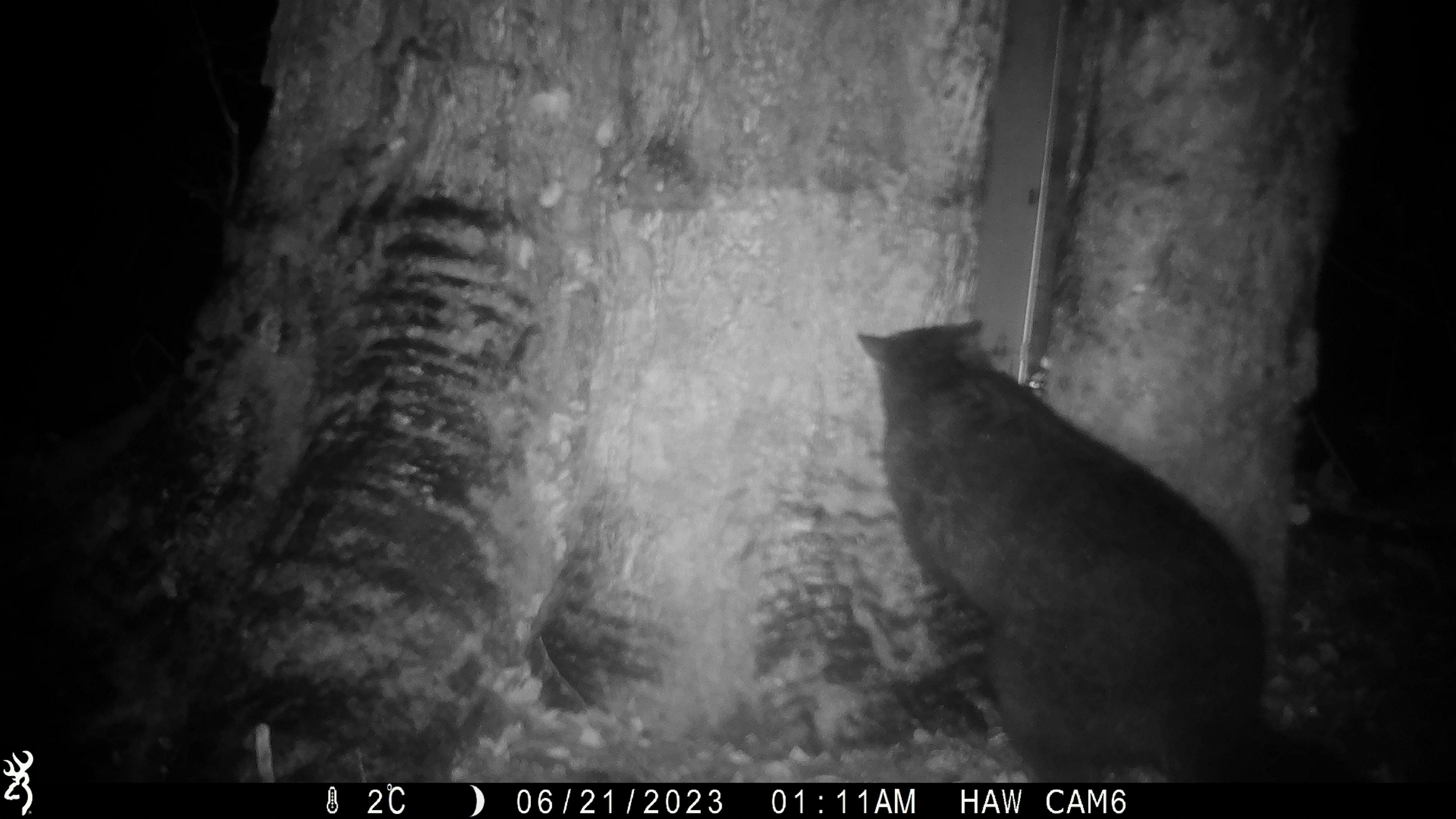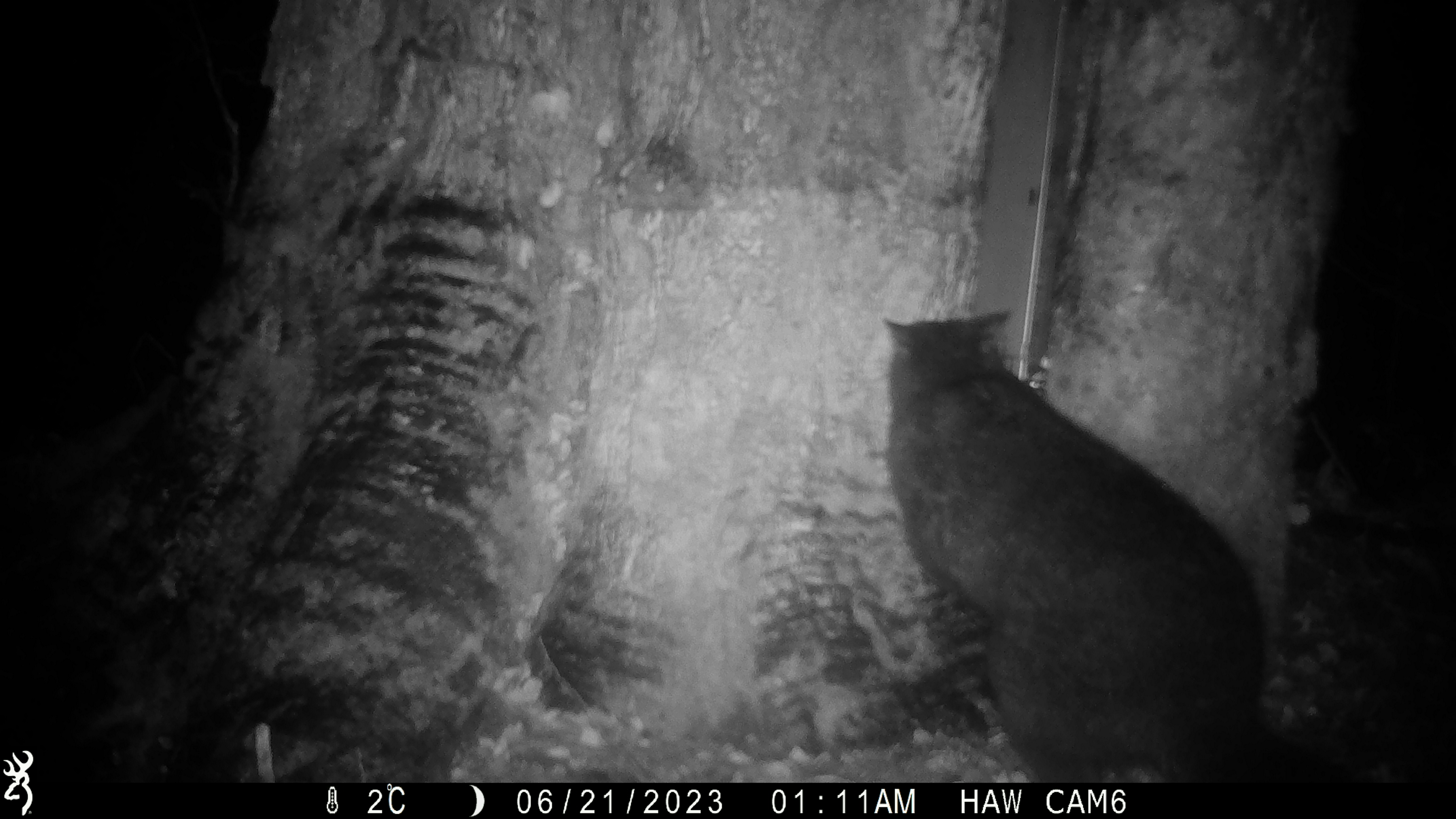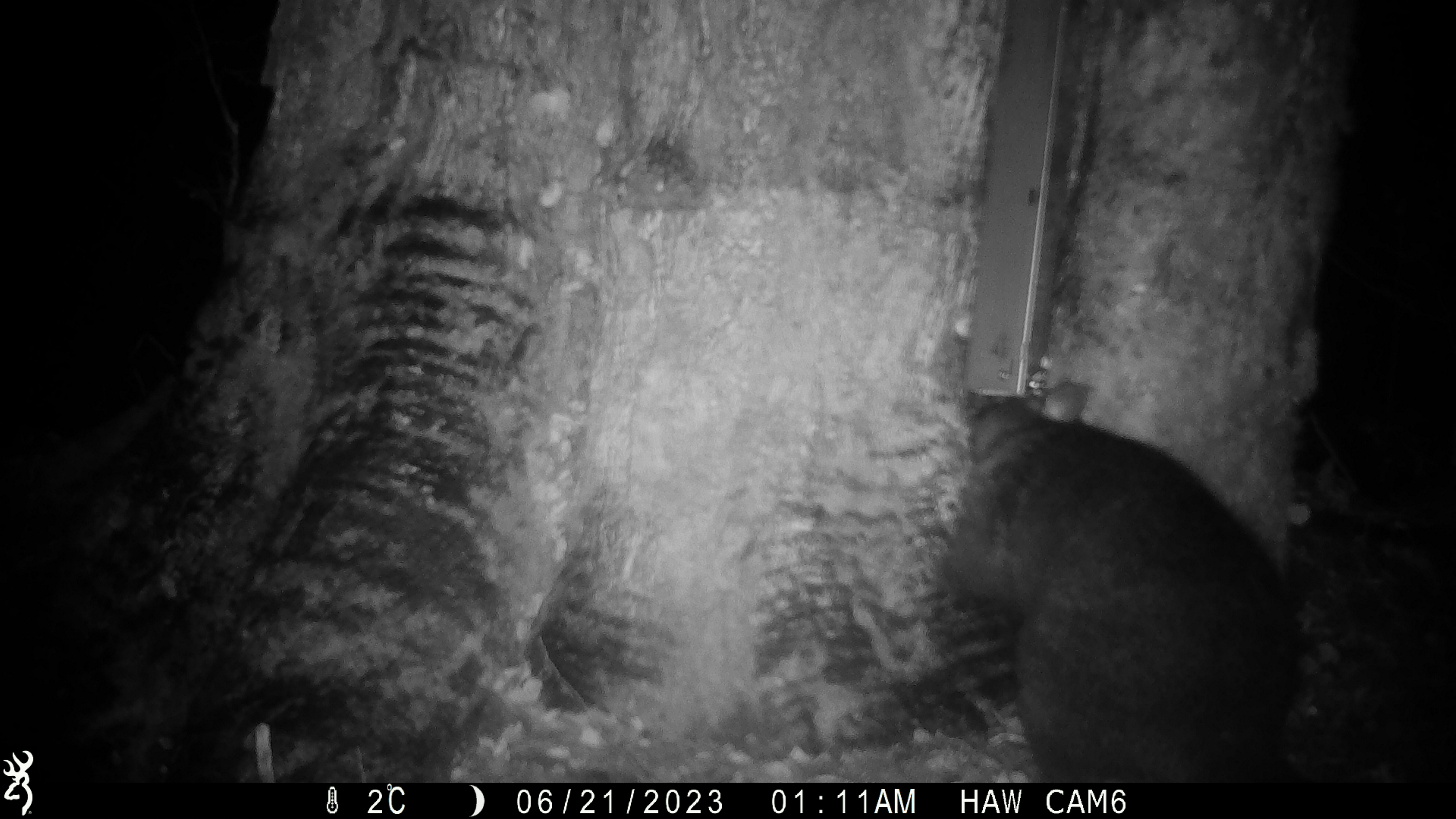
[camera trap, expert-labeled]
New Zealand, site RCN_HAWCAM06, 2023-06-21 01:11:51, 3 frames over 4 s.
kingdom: Animalia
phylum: Chordata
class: Mammalia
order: Diprotodontia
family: Phalangeridae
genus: Trichosurus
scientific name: Trichosurus vulpecula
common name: common brushtail possum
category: possum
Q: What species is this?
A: Possum (common brushtail possum) (Trichosurus vulpecula).